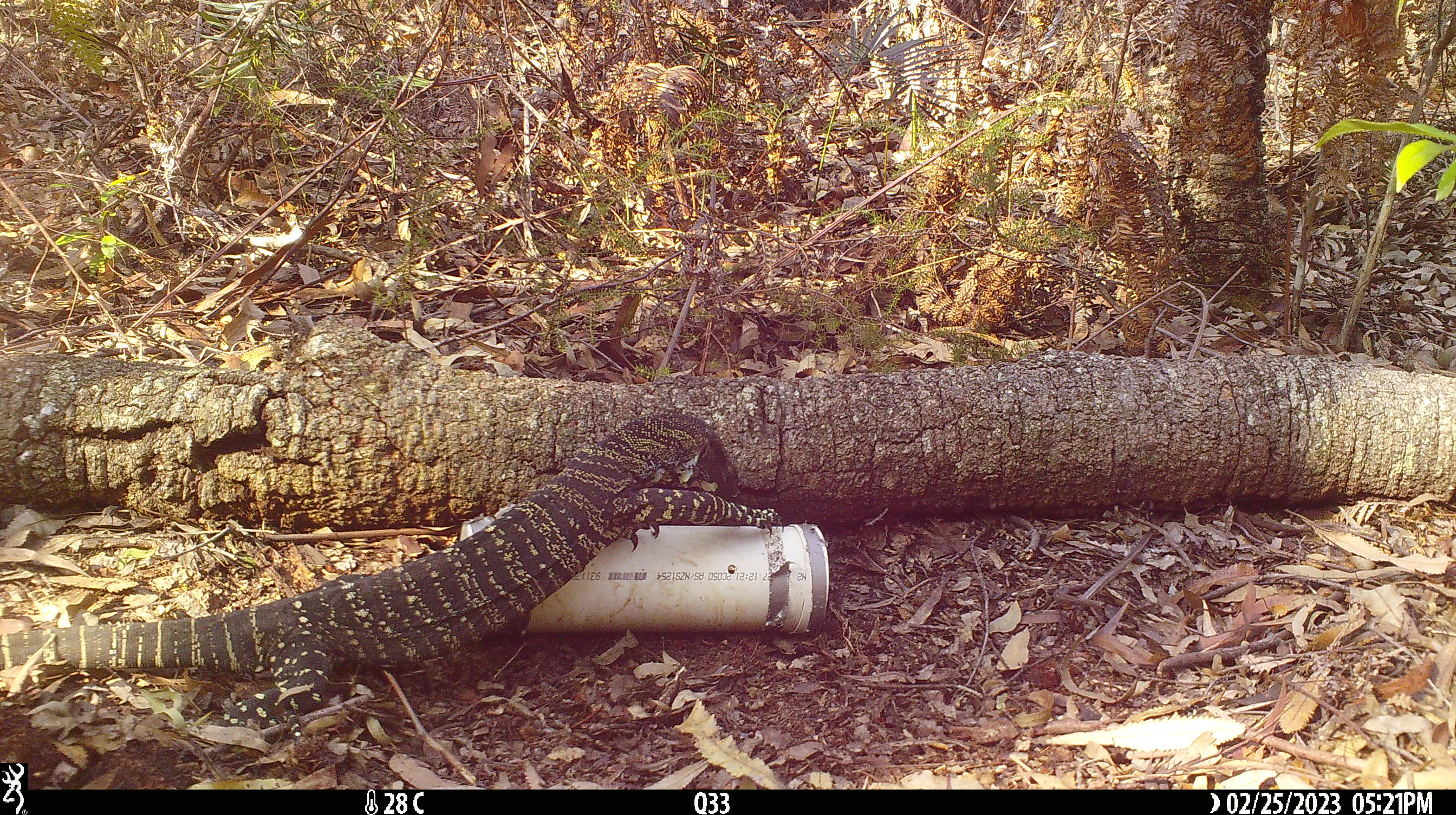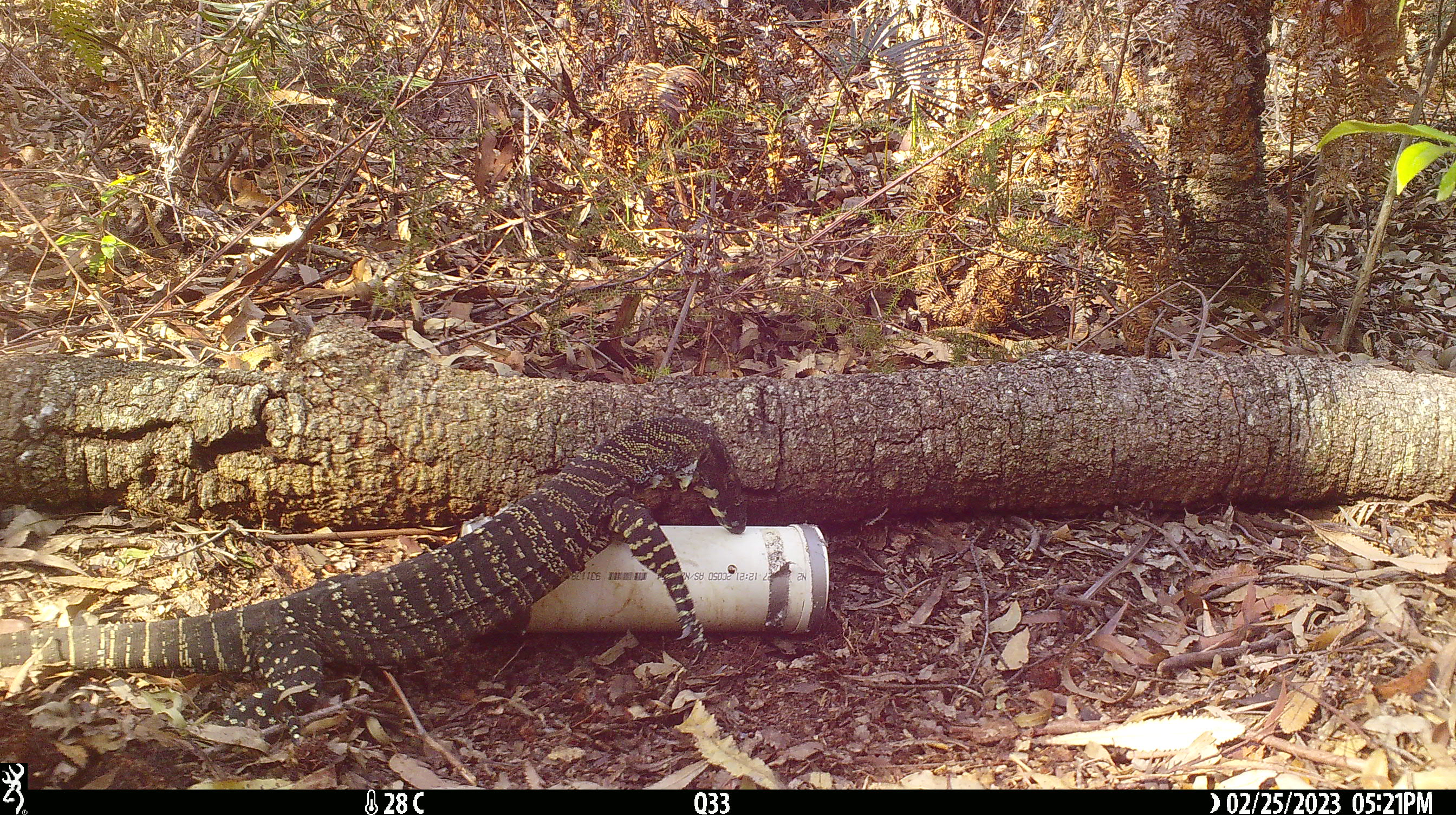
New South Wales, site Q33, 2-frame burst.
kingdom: Animalia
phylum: Chordata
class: Reptilia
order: Squamata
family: Varanidae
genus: Varanus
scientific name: Varanus varius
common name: lace monitor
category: goanna